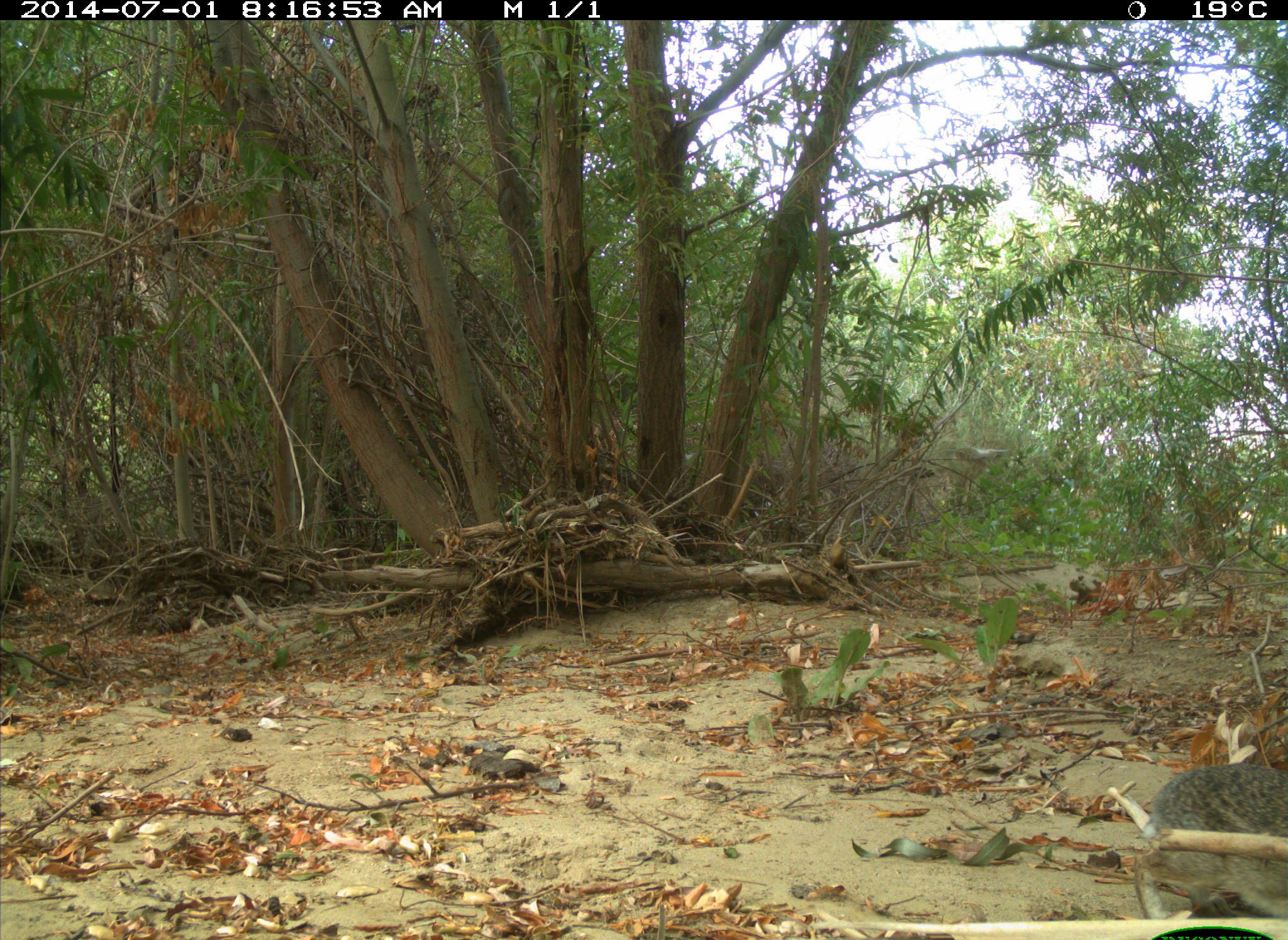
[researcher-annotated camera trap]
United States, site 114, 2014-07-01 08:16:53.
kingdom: Animalia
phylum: Chordata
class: Mammalia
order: Lagomorpha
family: Leporidae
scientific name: Leporidae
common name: rabbits and hares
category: rabbit